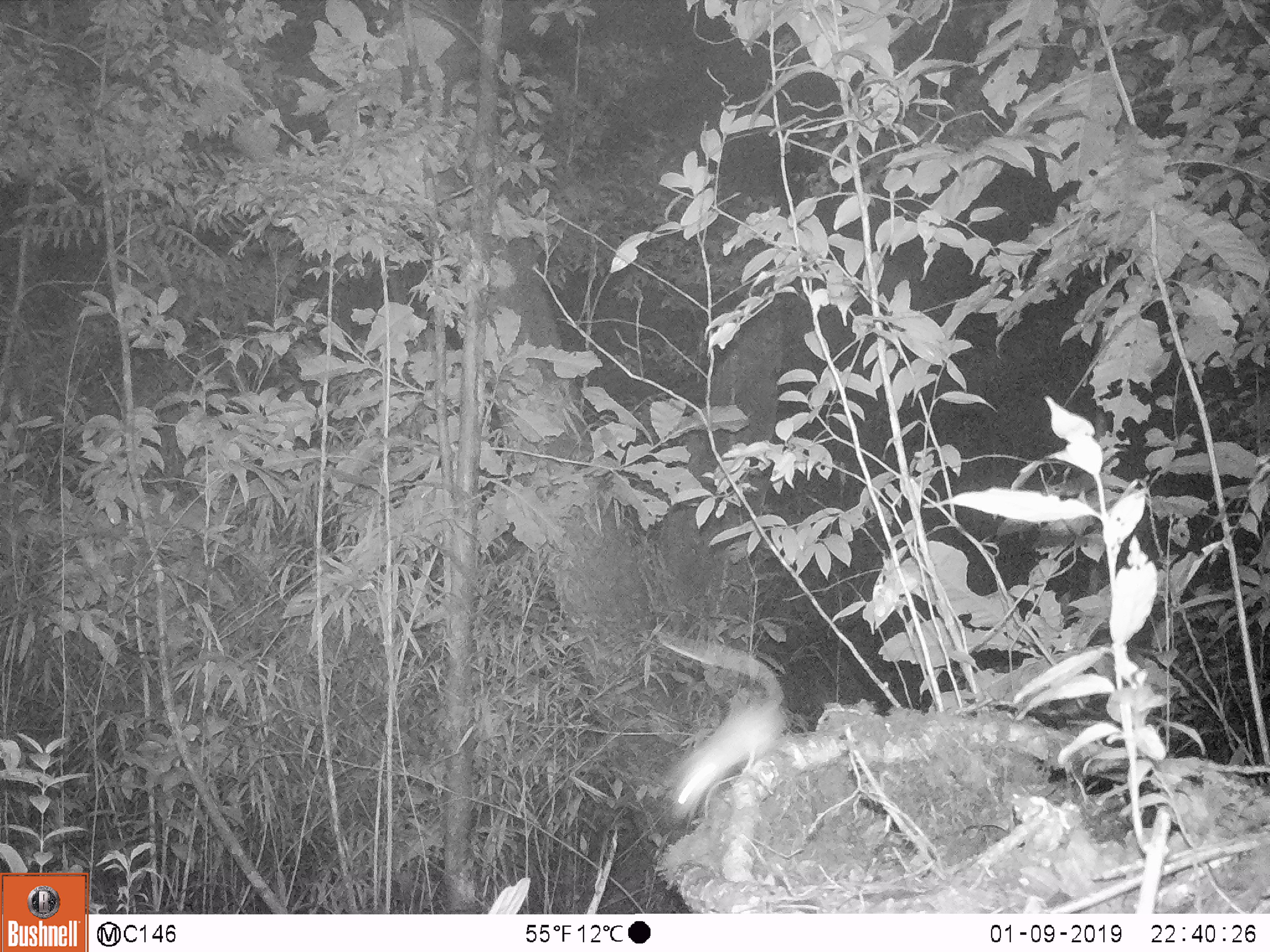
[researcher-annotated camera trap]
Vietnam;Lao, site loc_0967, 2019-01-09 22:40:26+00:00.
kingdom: Animalia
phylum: Chordata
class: Mammalia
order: Rodentia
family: Muridae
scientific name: Muridae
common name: old-world mice and rats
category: unidentified murid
Unidentified murid (old-world mice and rats) (Muridae). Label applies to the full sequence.